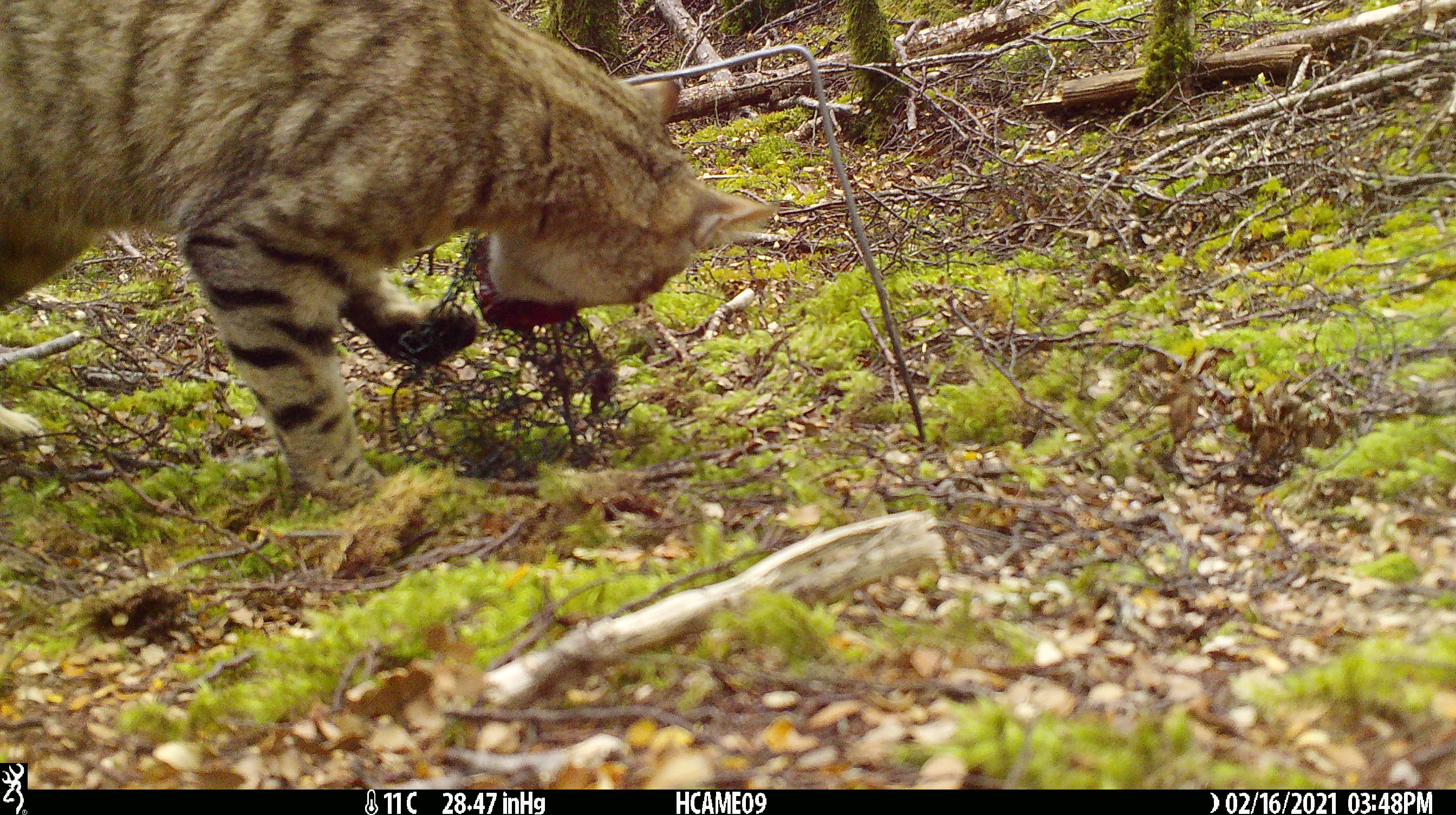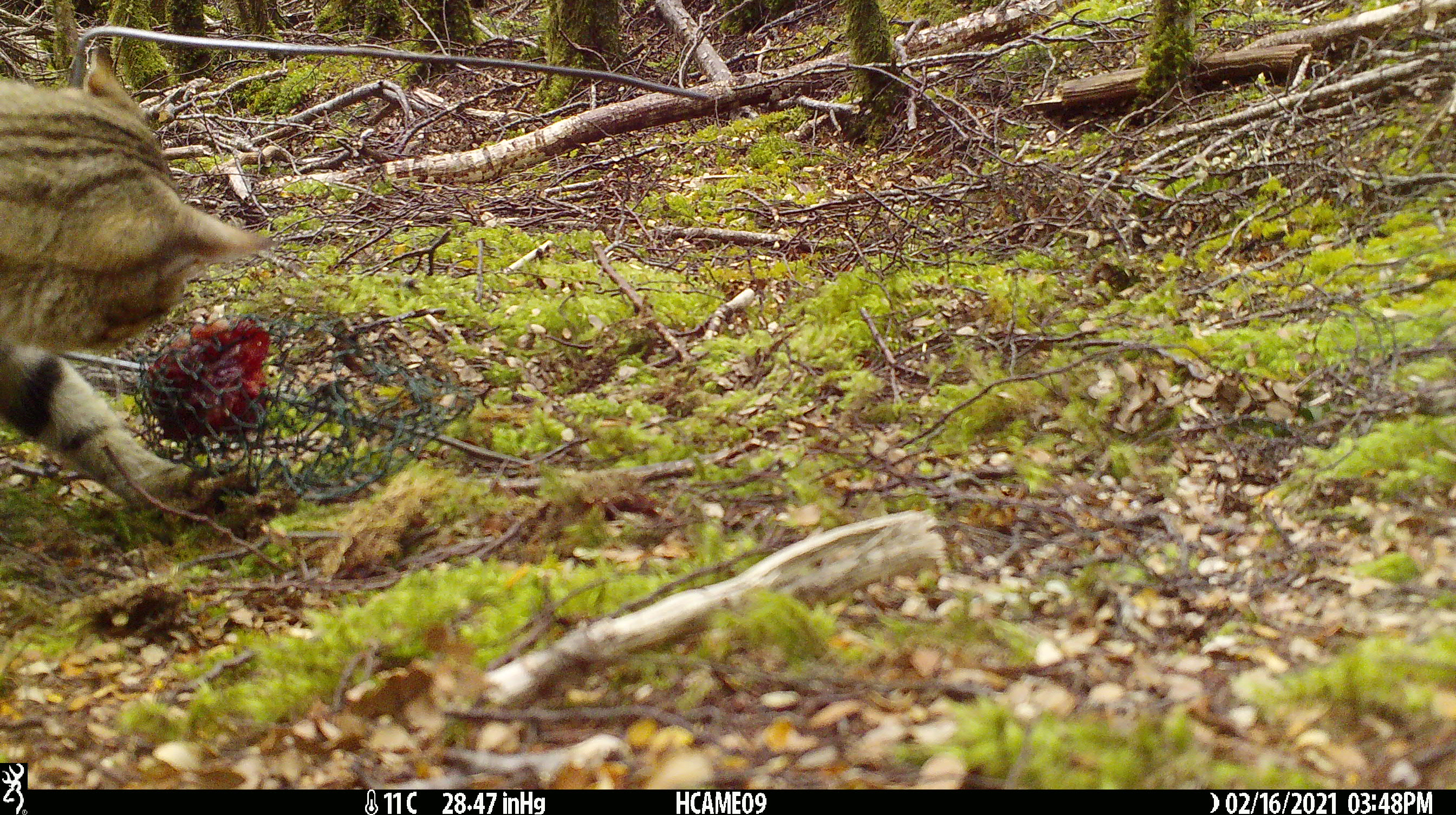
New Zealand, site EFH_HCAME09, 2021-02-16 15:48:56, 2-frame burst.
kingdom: Animalia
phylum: Chordata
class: Mammalia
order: Carnivora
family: Felidae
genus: Felis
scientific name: Felis catus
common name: domestic cat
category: cat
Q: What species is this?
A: Cat (domestic cat) (Felis catus).